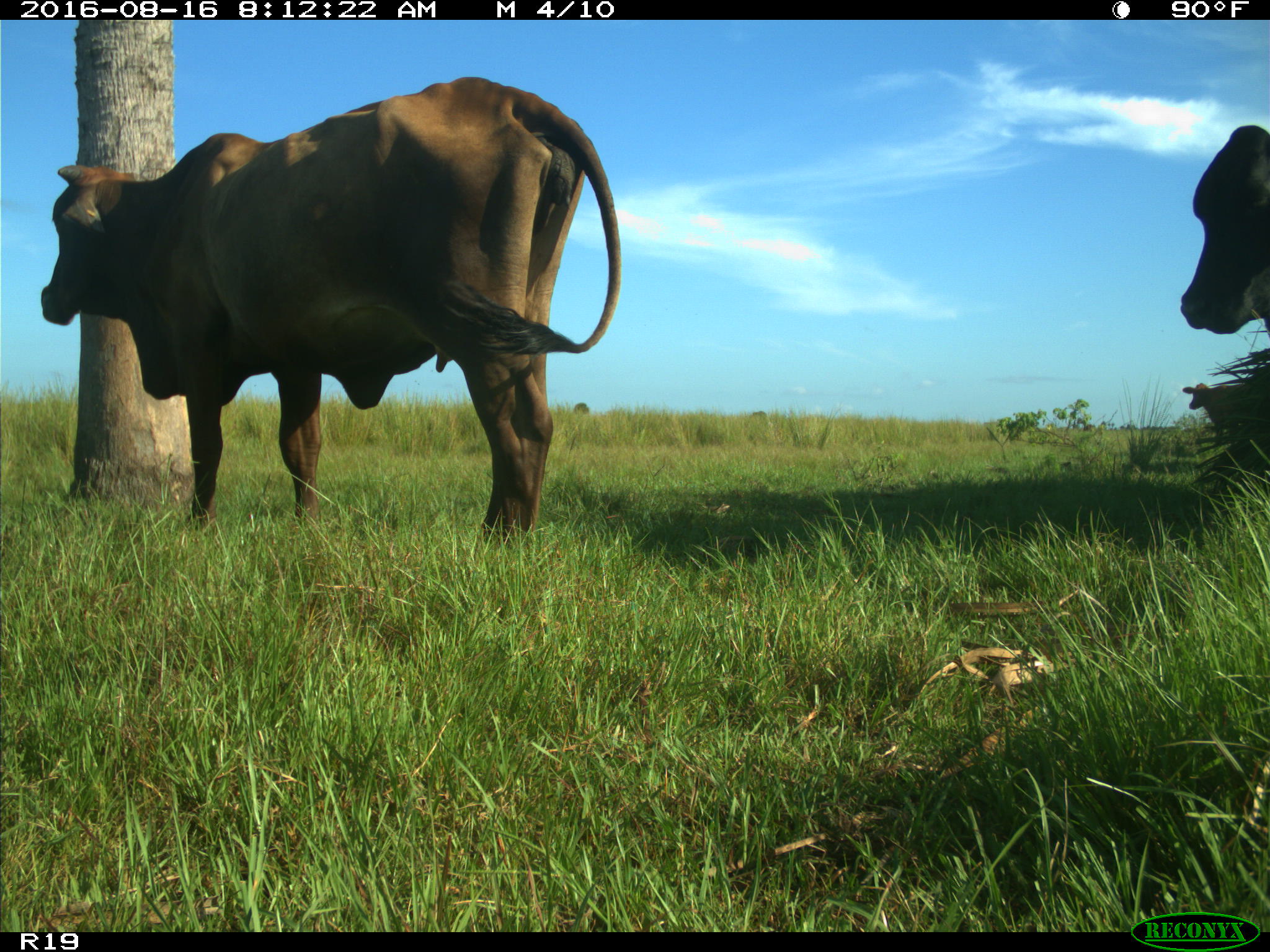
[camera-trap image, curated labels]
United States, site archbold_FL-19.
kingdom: Animalia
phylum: Chordata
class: Mammalia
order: Artiodactyla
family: Bovidae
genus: Bos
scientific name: Bos taurus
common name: domestic cow